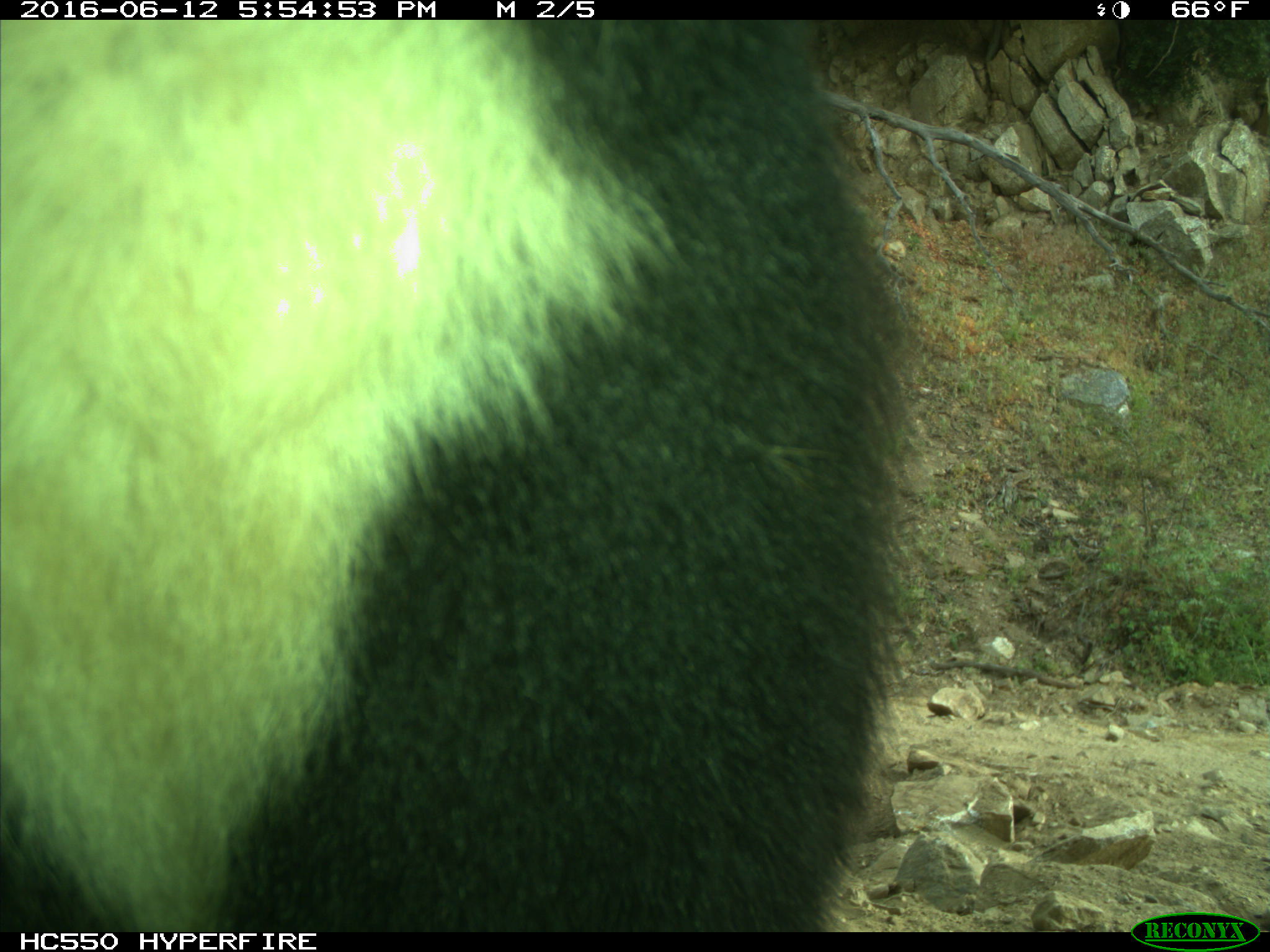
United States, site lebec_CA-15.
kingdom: Animalia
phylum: Chordata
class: Mammalia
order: Carnivora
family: Ursidae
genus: Ursus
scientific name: Ursus americanus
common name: american black bear